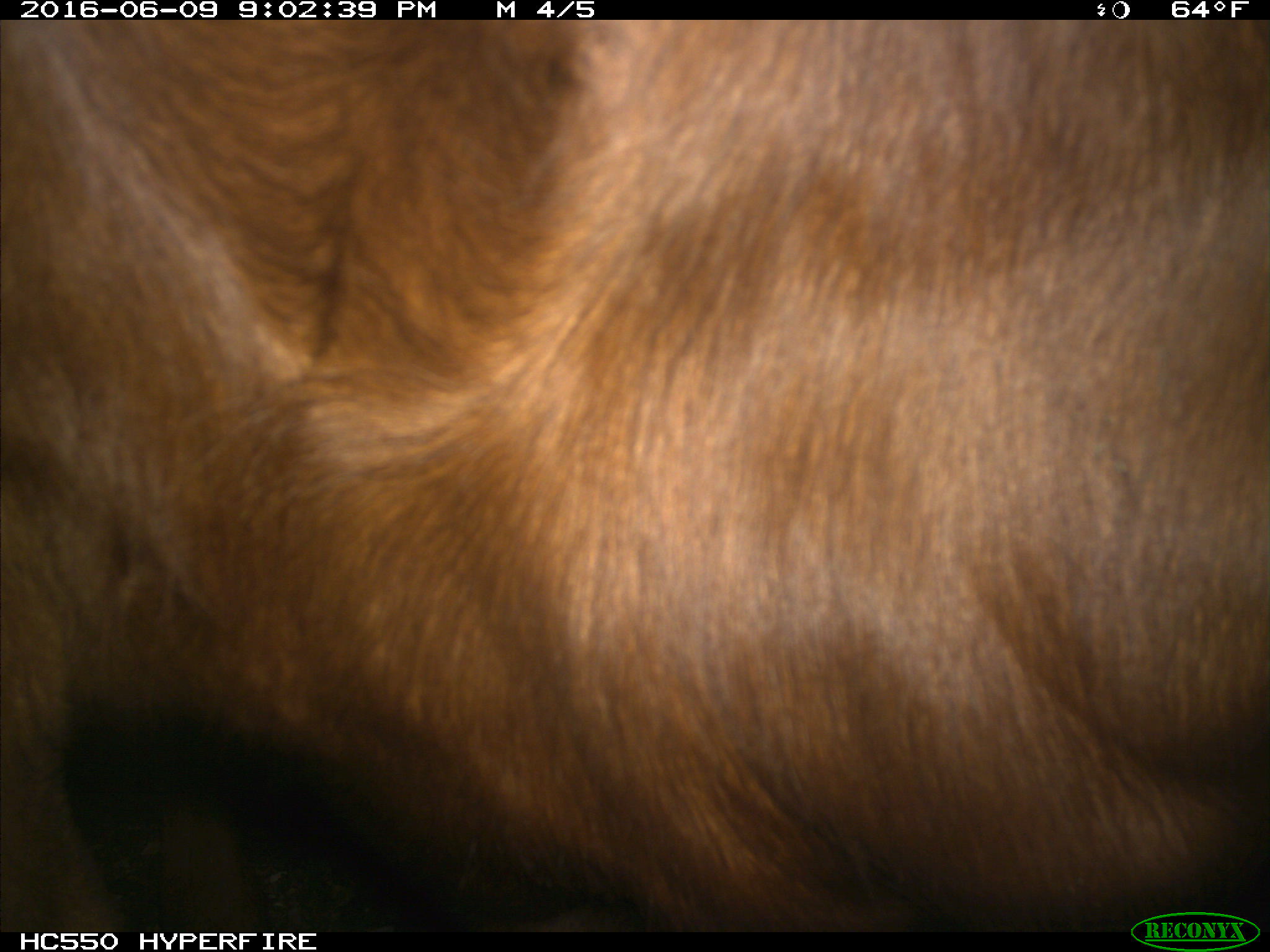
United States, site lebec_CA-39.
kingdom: Animalia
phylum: Chordata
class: Mammalia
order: Artiodactyla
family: Bovidae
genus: Bos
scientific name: Bos taurus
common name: domestic cow